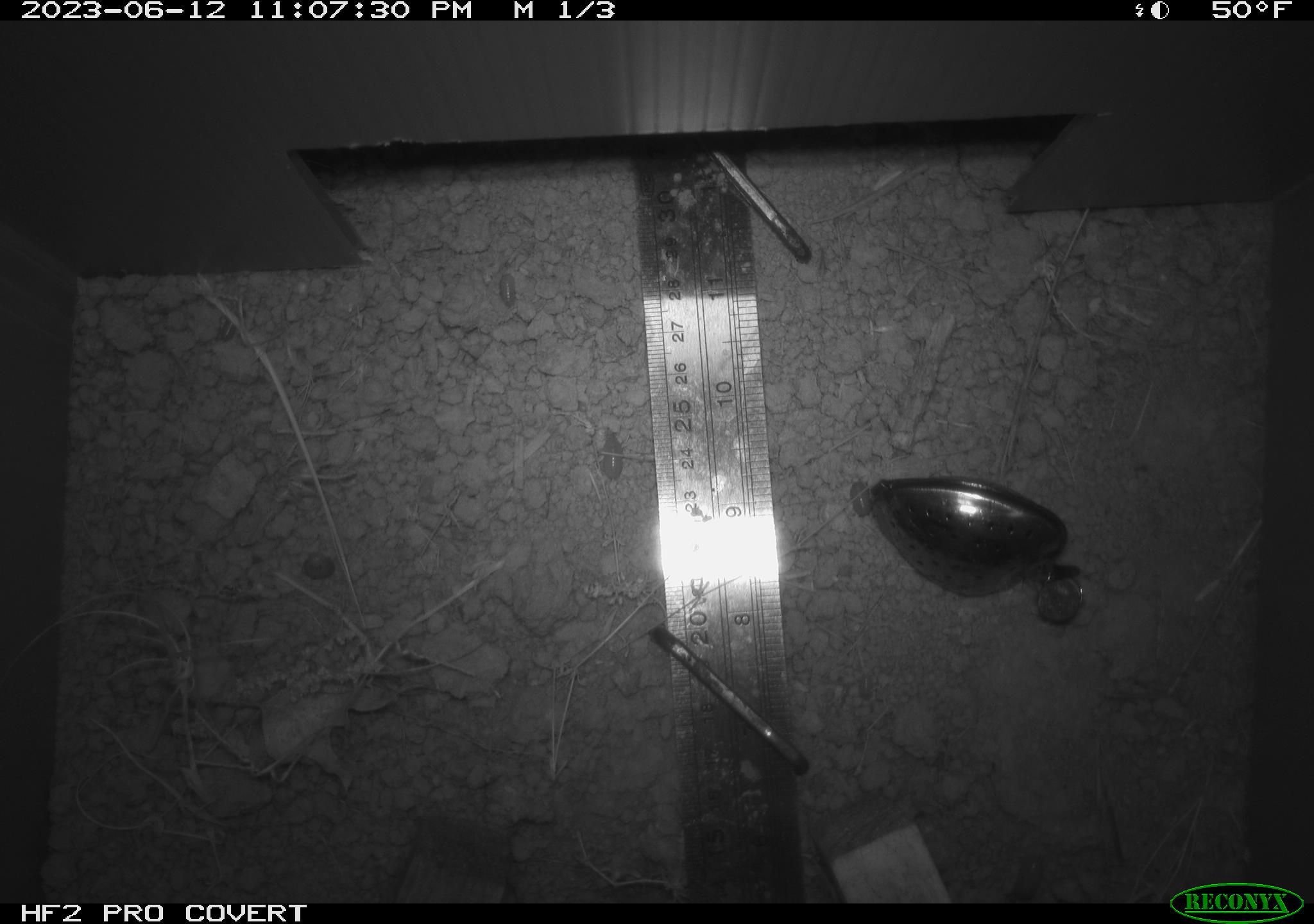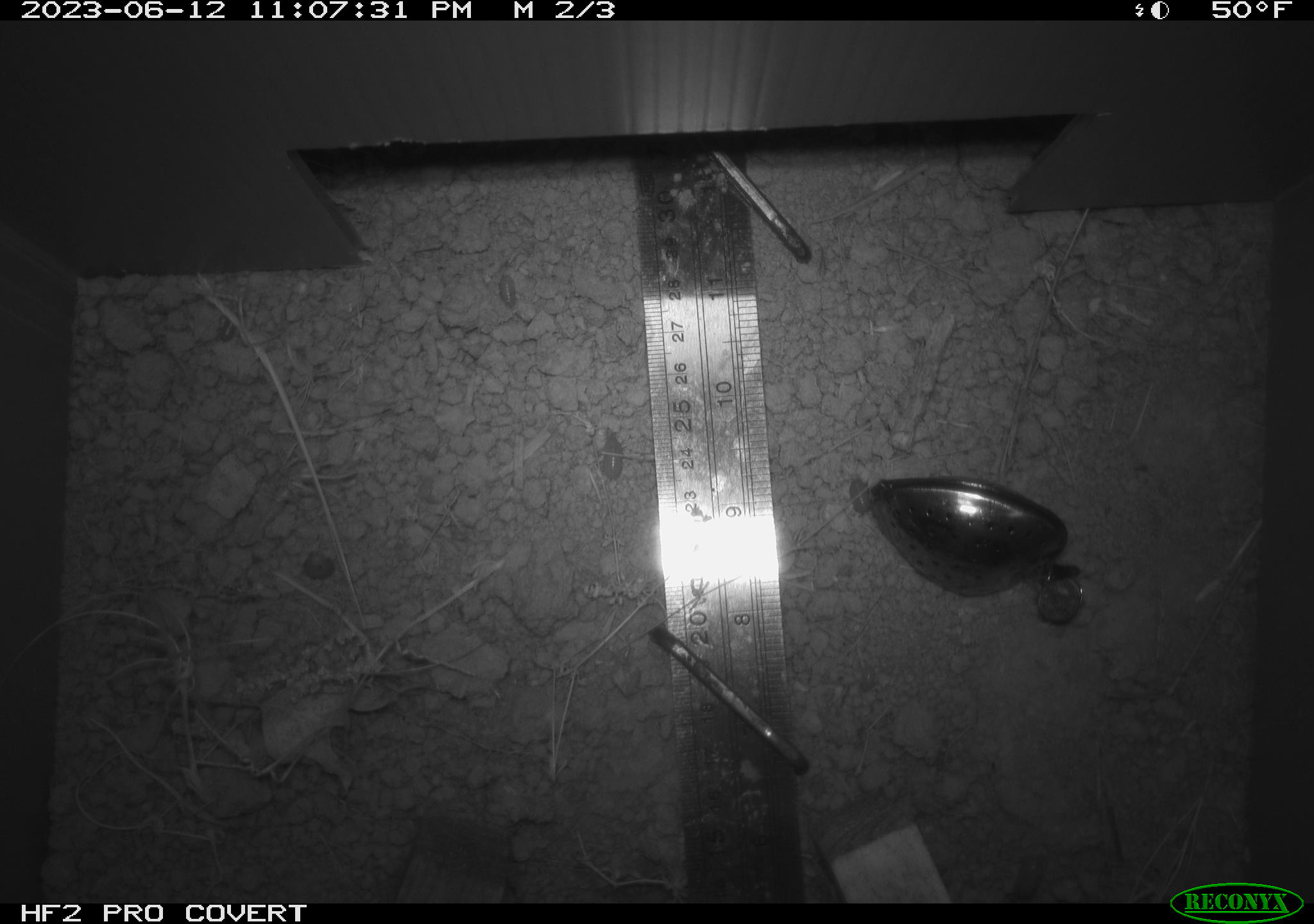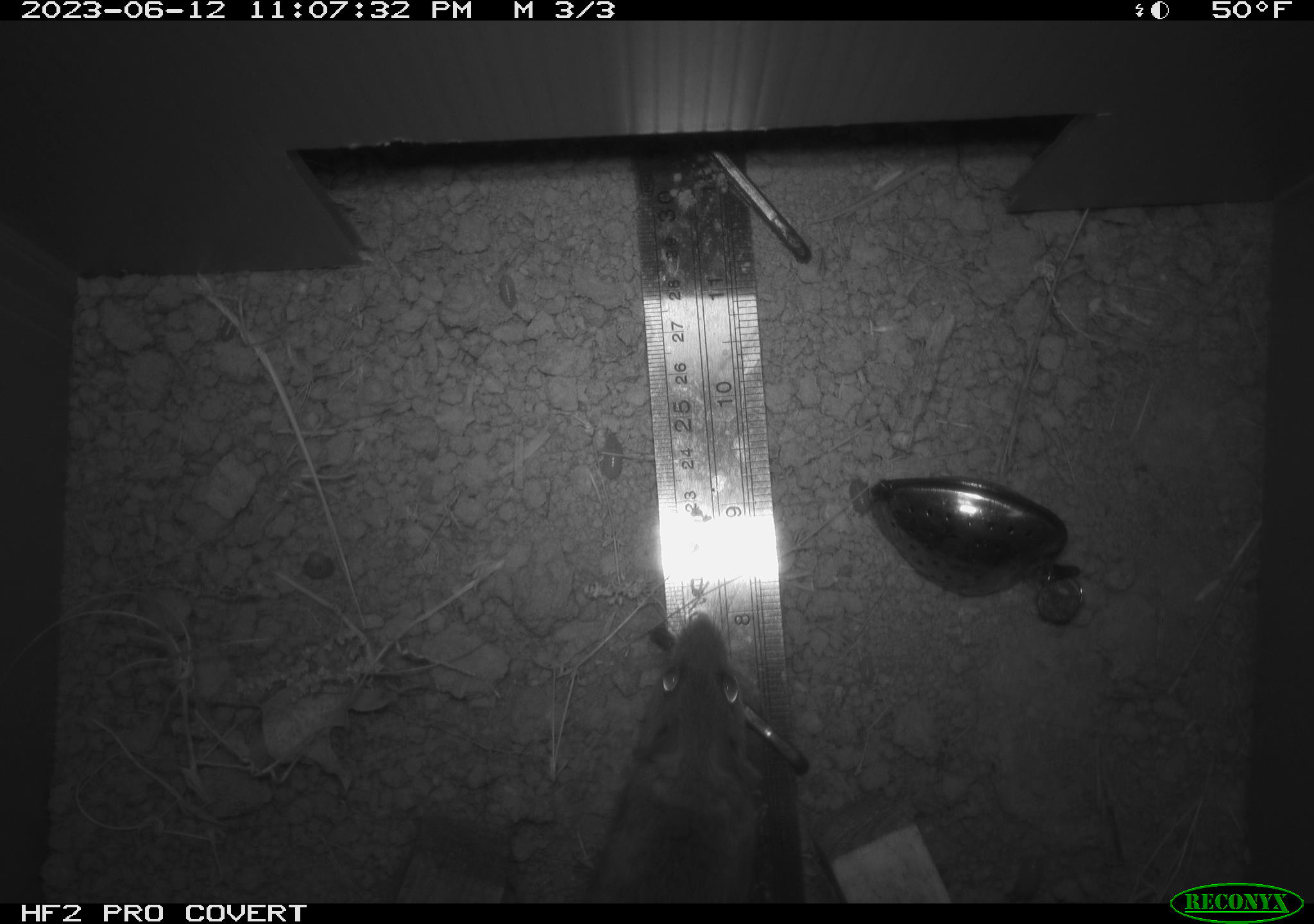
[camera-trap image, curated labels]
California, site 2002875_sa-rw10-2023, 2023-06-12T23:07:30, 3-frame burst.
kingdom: Animalia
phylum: Chordata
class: Mammalia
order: Rodentia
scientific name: Rodentia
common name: rodent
Rodent (Rodentia).